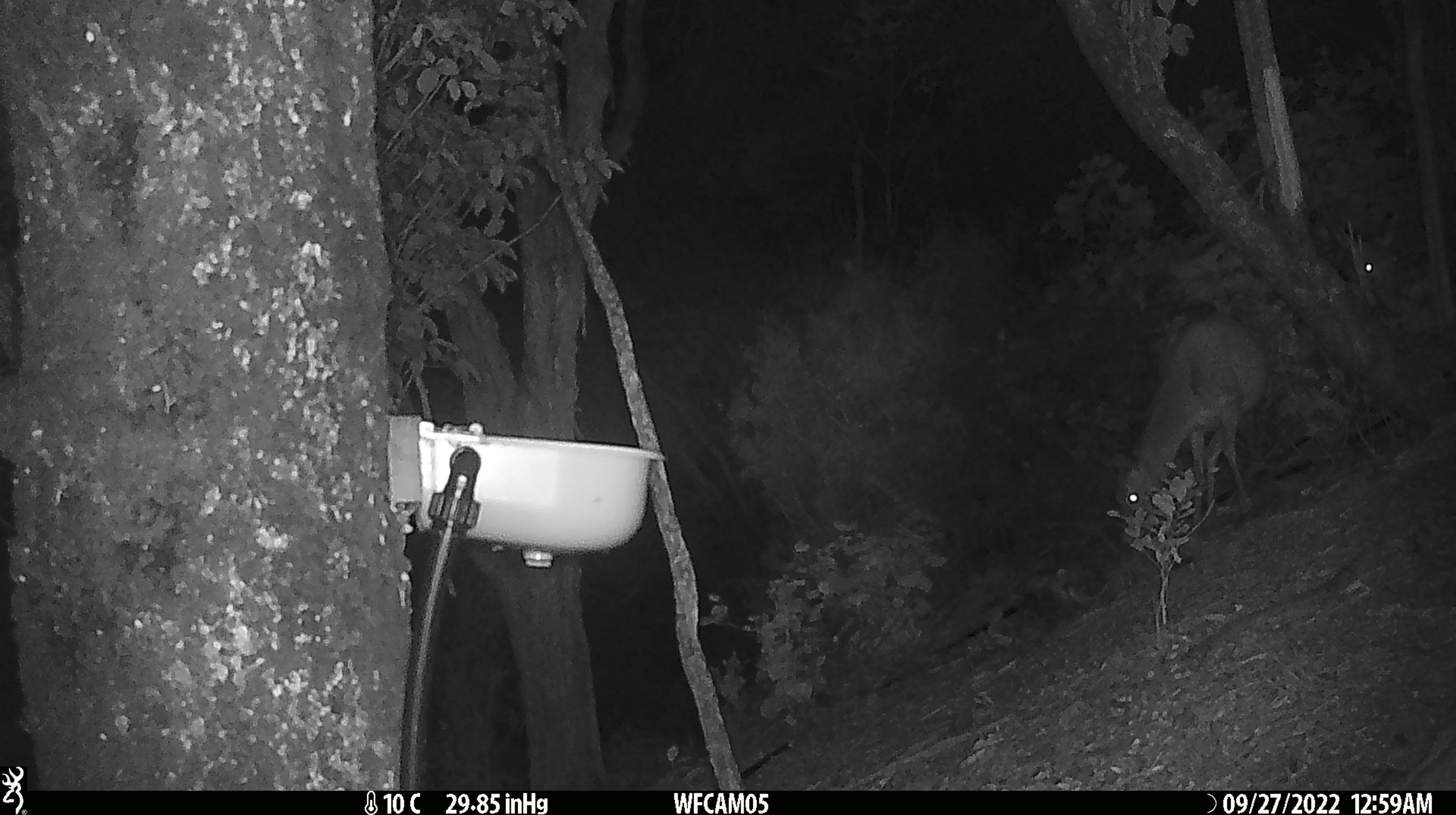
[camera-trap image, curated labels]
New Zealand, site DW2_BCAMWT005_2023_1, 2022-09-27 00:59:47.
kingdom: Animalia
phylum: Chordata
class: Mammalia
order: Artiodactyla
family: Cervidae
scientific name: Cervidae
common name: deer